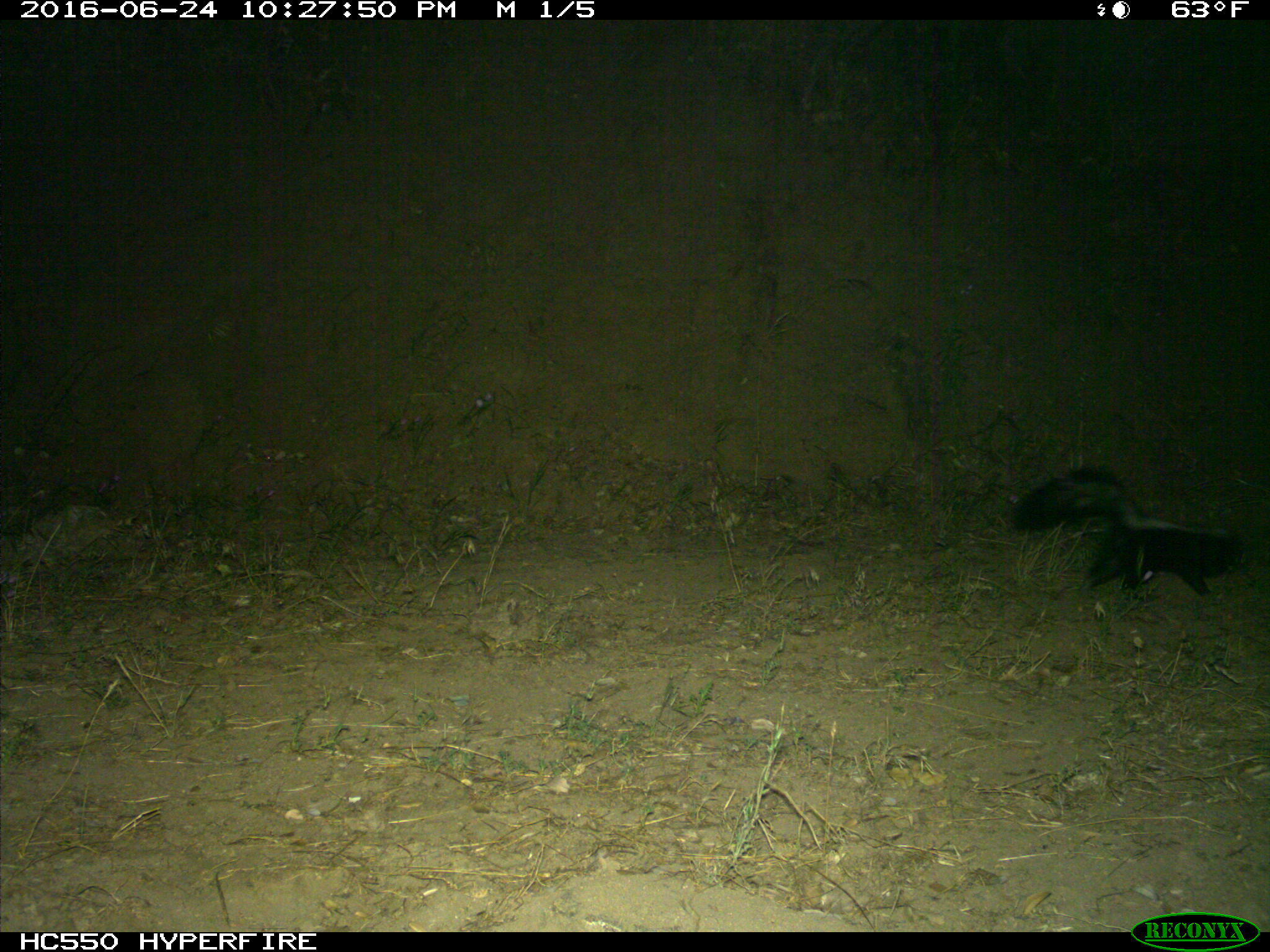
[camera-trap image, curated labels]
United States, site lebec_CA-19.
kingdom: Animalia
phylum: Chordata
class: Mammalia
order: Carnivora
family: Mephitidae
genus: Mephitis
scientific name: Mephitis mephitis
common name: striped skunk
Mephitis mephitis (striped skunk).